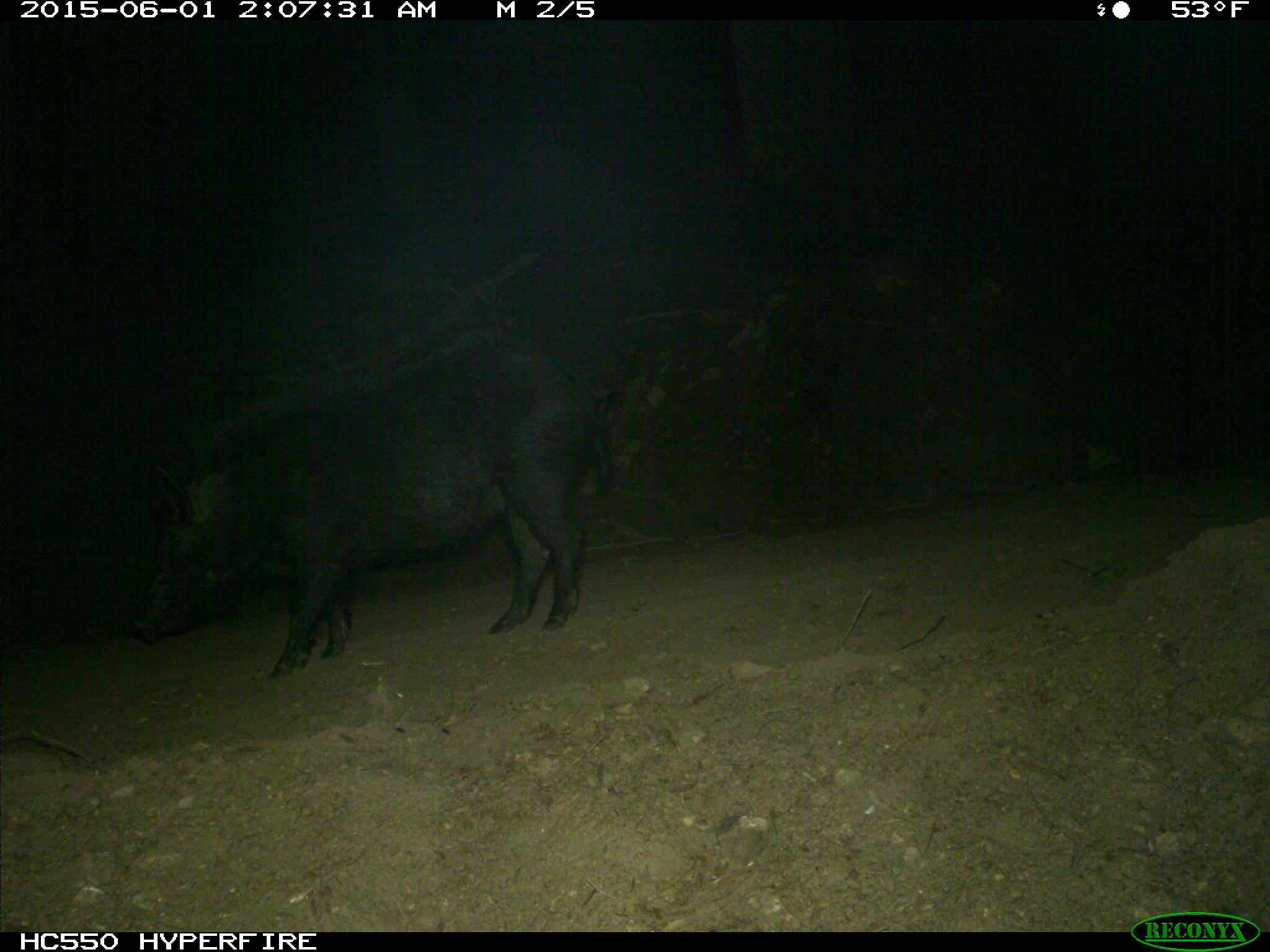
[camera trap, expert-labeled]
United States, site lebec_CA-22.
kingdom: Animalia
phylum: Chordata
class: Mammalia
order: Artiodactyla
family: Suidae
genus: Sus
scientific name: Sus scrofa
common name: wild boar